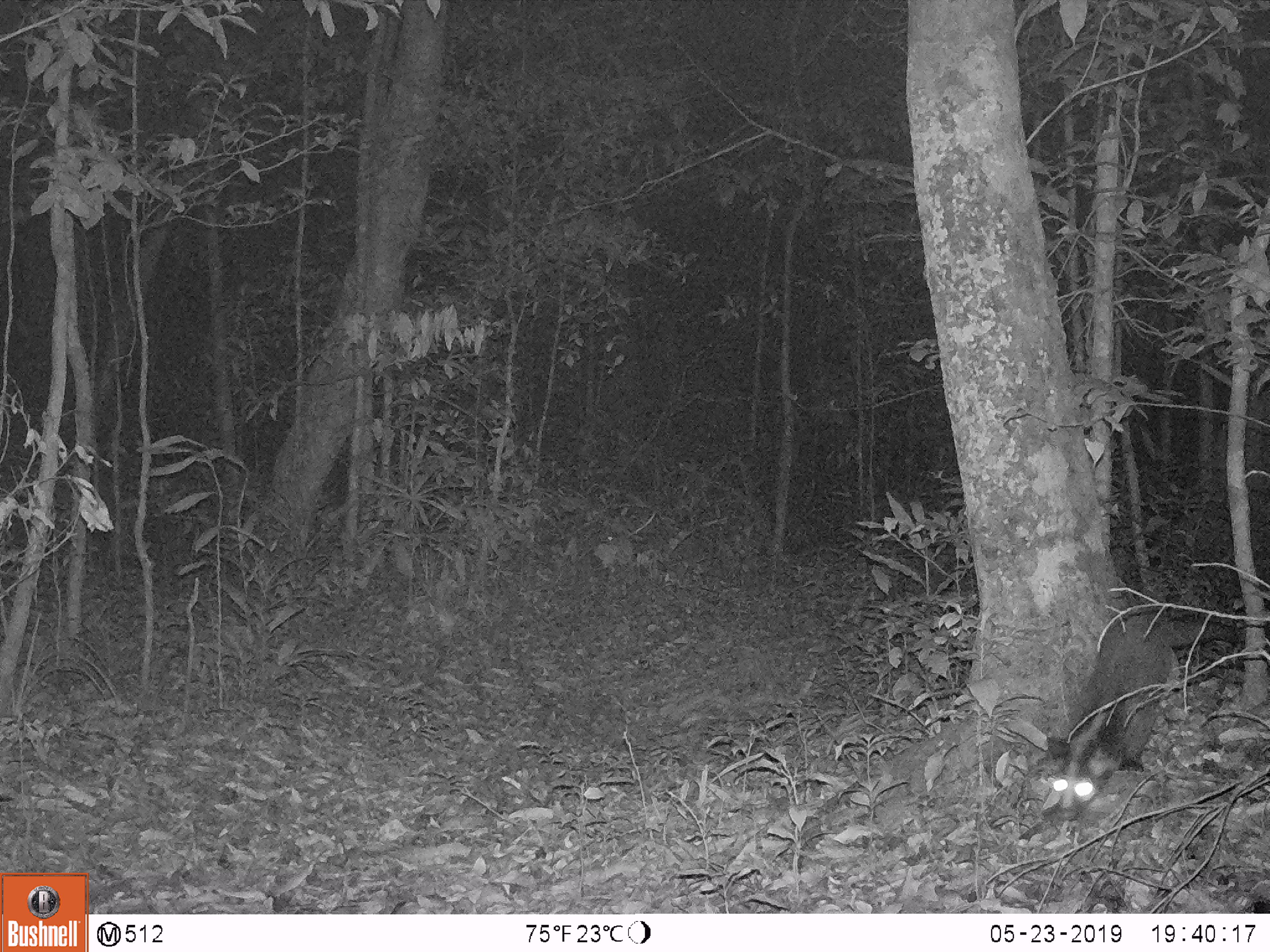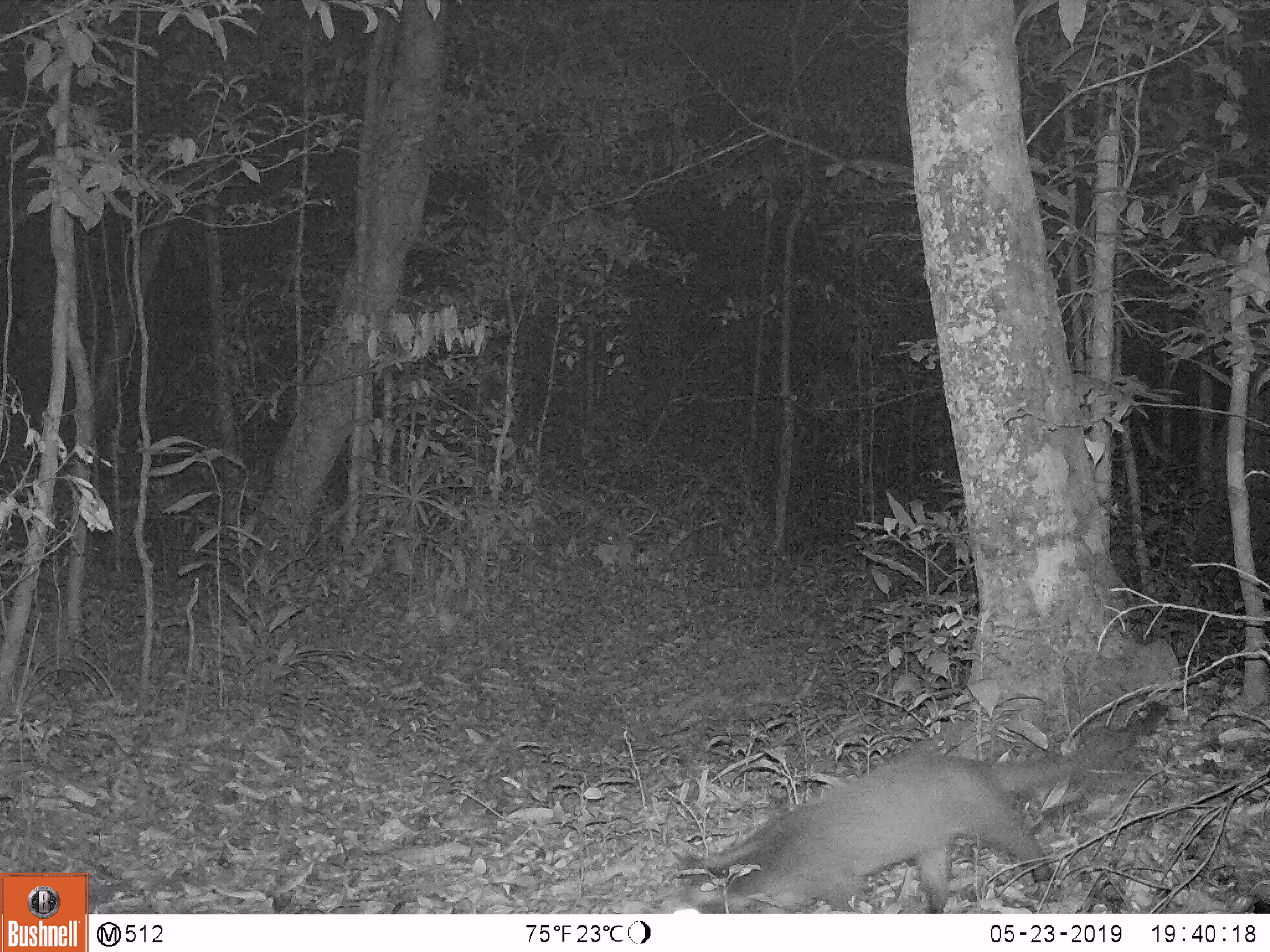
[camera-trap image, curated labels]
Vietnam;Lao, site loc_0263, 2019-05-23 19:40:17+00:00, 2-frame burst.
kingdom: Animalia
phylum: Chordata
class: Mammalia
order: Carnivora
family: Viverridae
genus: Paguma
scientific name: Paguma larvata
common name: masked palm civet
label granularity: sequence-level